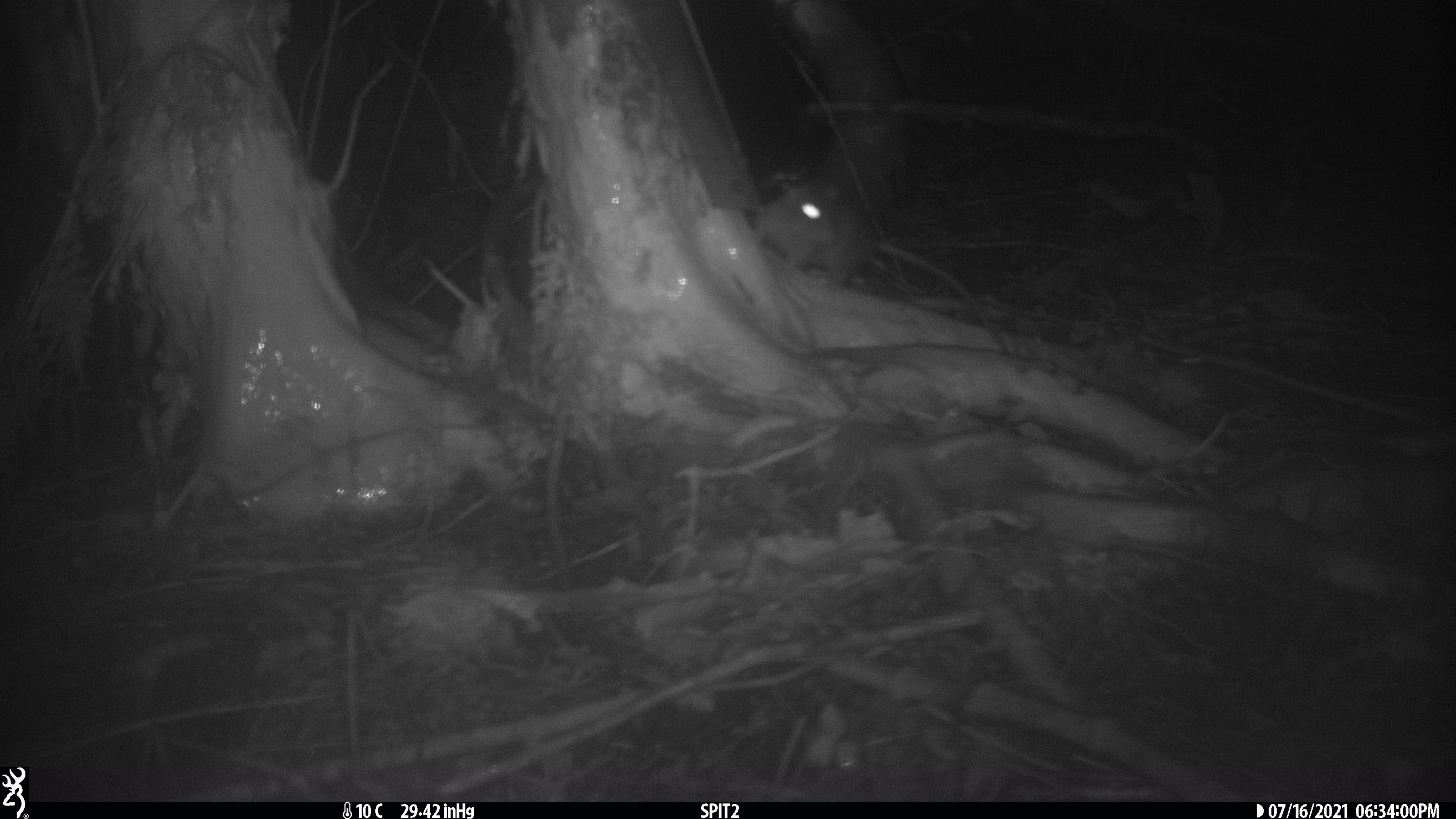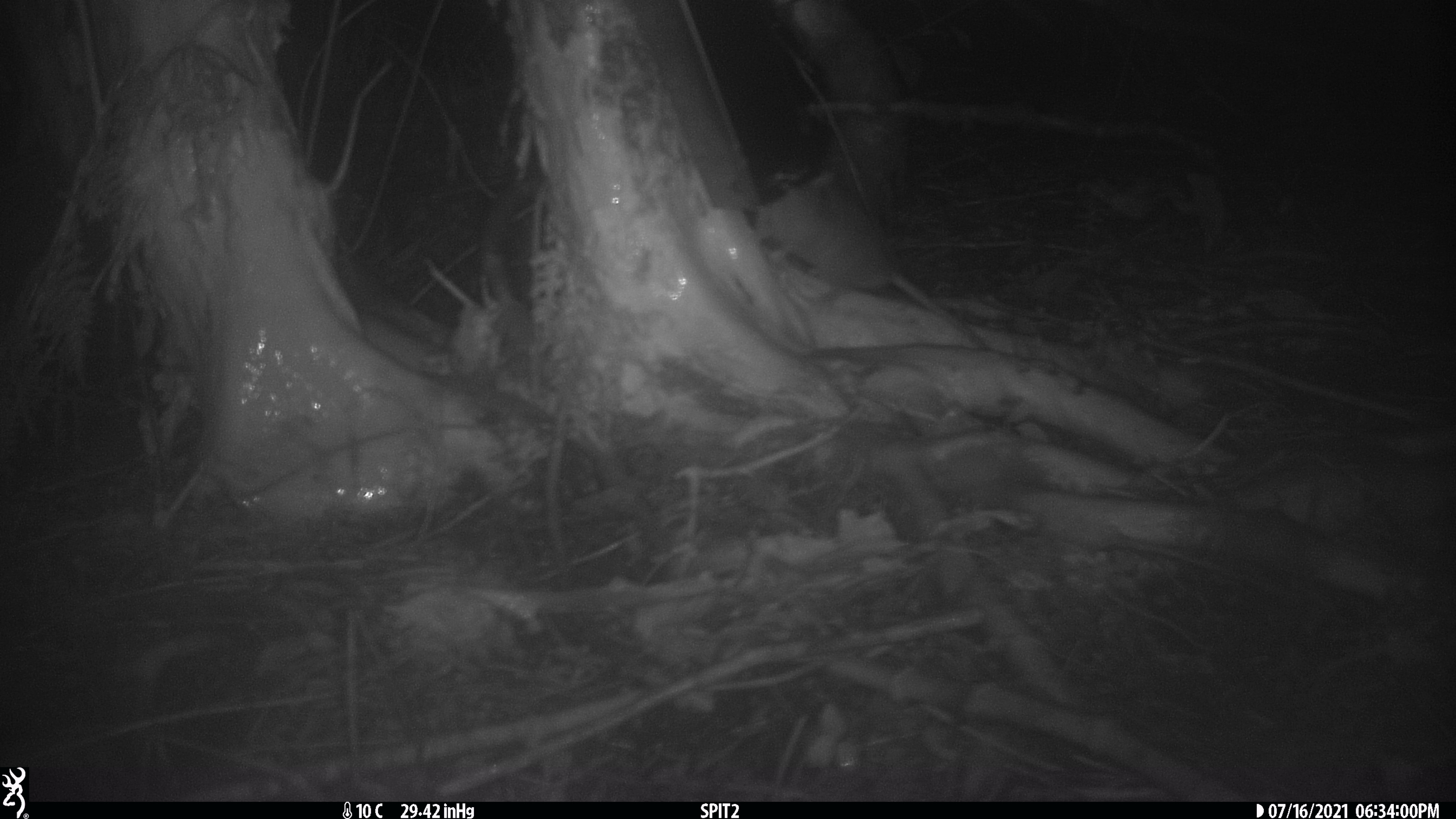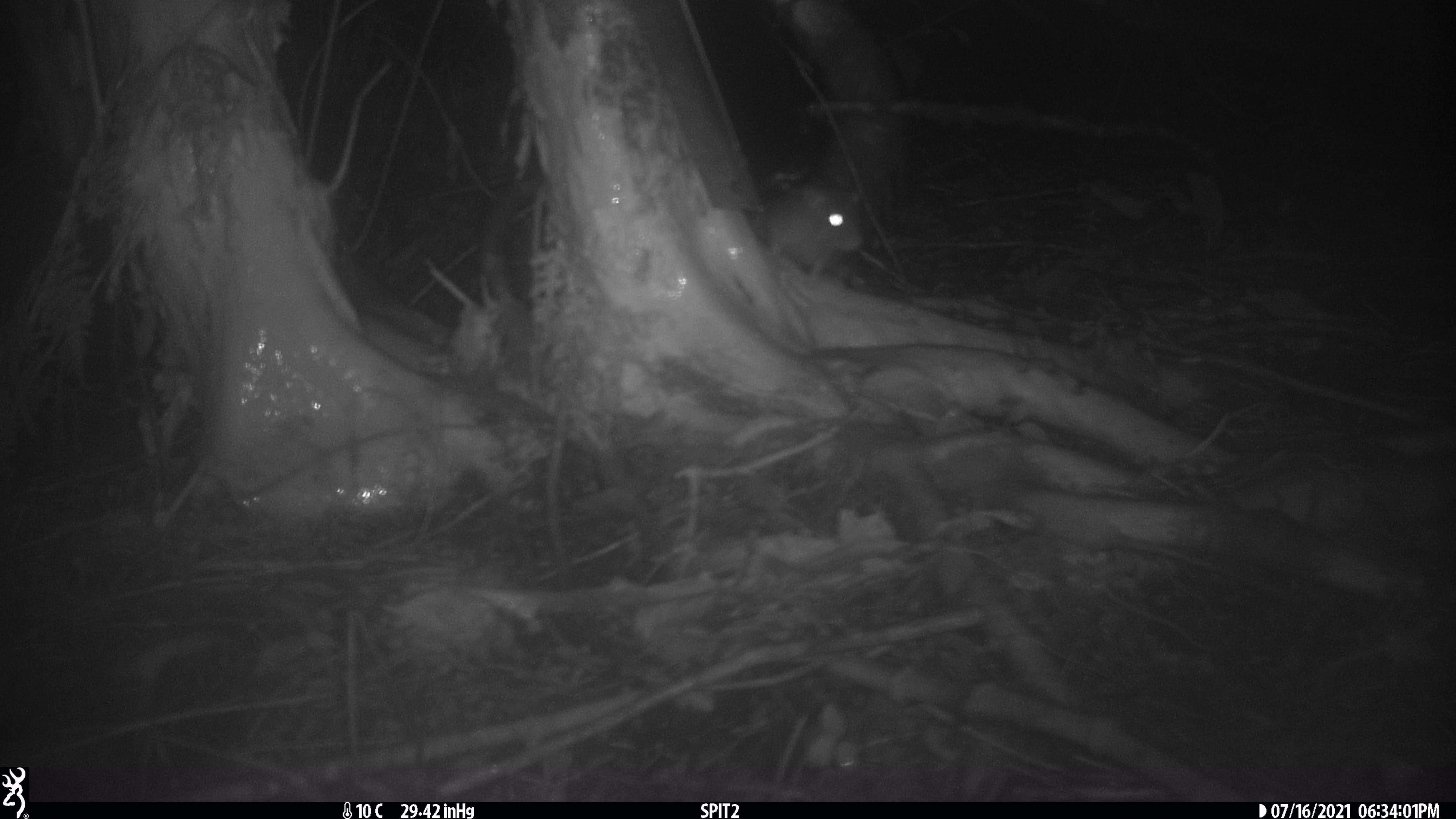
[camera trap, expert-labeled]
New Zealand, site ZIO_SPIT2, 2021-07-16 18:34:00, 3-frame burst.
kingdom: Animalia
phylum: Chordata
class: Mammalia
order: Rodentia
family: Muridae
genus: Rattus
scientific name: Rattus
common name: rat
Rat (Rattus).